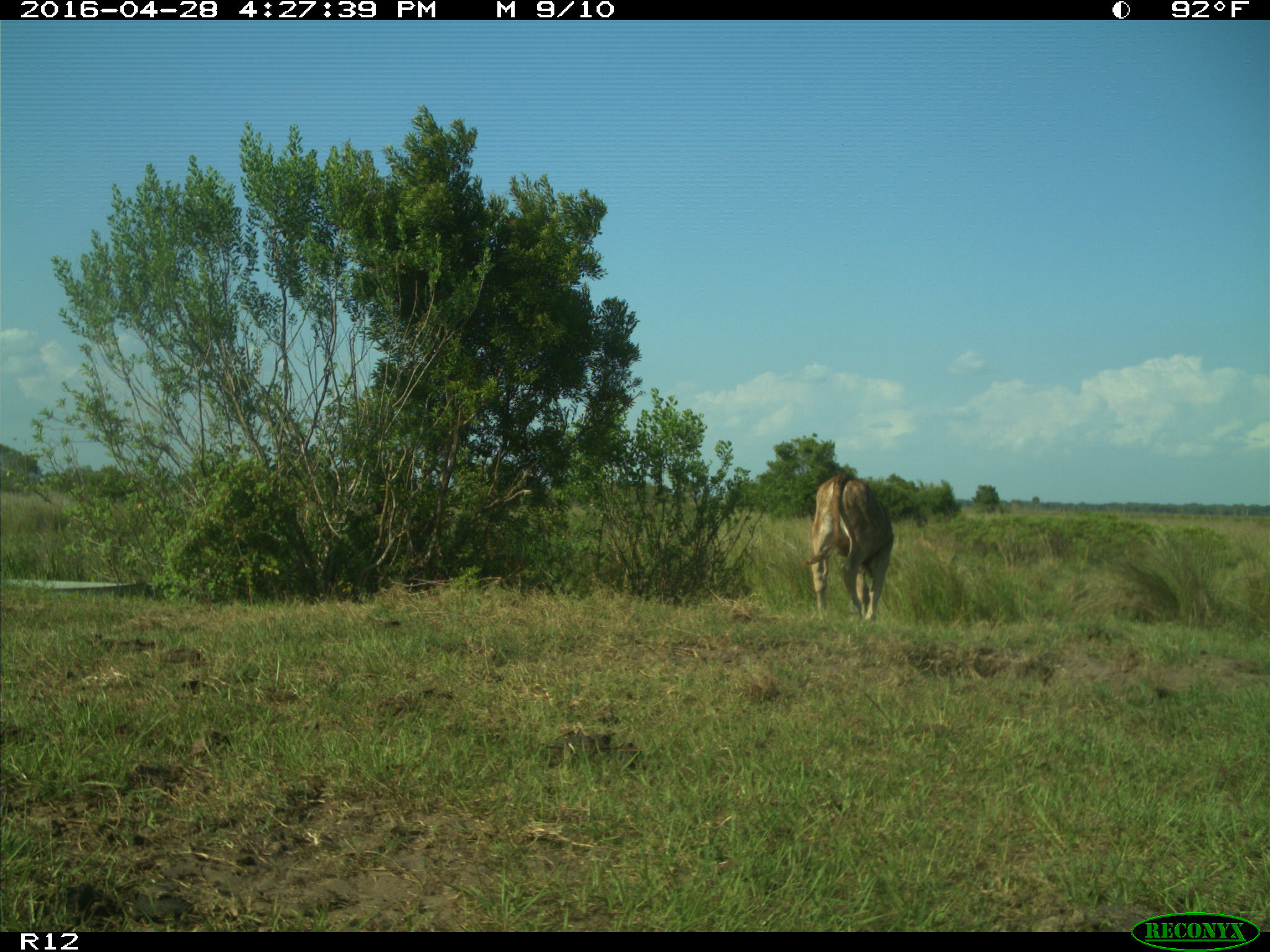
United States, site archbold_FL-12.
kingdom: Animalia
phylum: Chordata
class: Mammalia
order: Artiodactyla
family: Bovidae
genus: Bos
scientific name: Bos taurus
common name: domestic cow